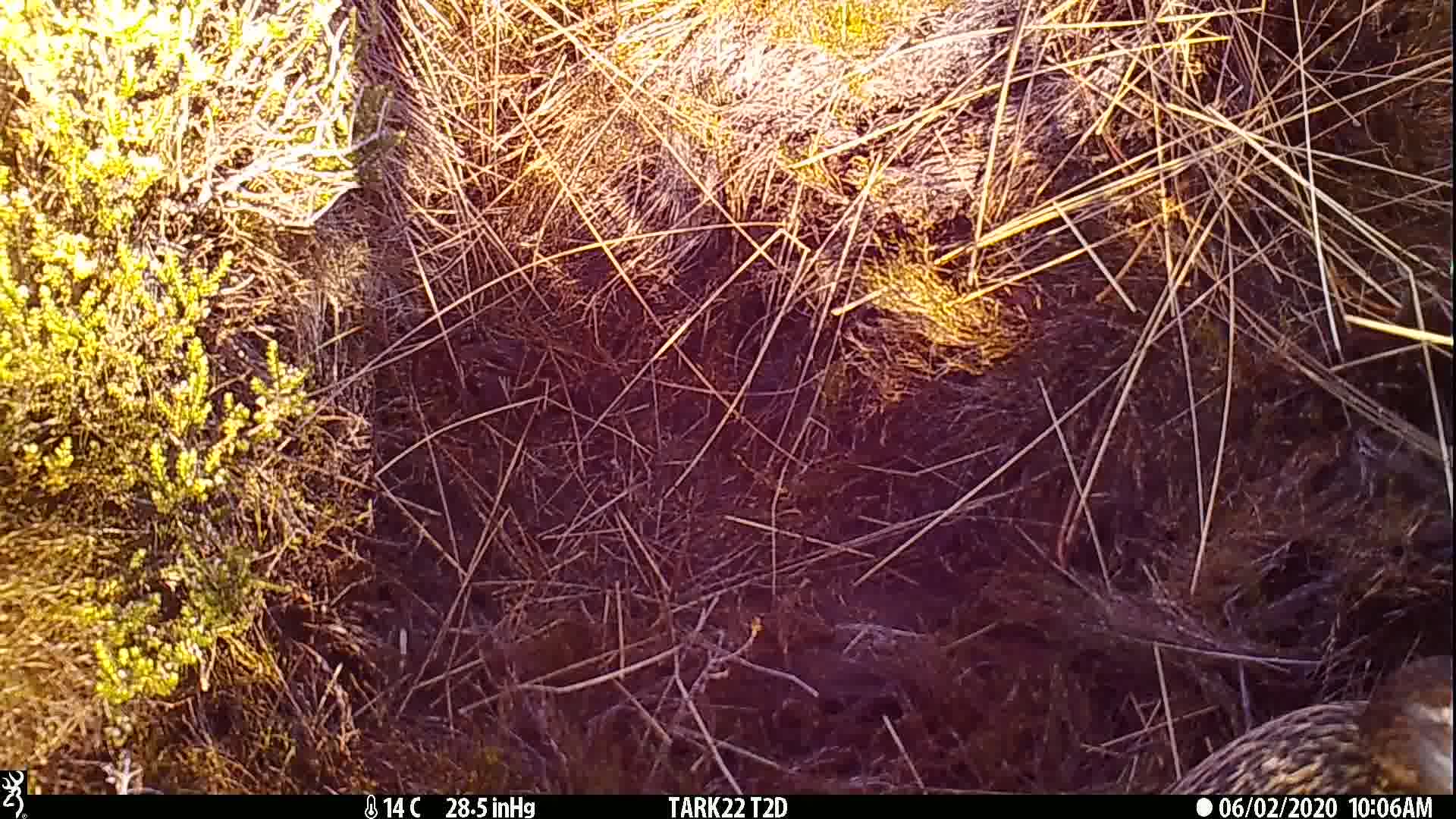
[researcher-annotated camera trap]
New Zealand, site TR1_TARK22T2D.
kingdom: Animalia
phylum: Chordata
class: Aves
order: Gruiformes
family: Rallidae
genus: Gallirallus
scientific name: Gallirallus australis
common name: weka